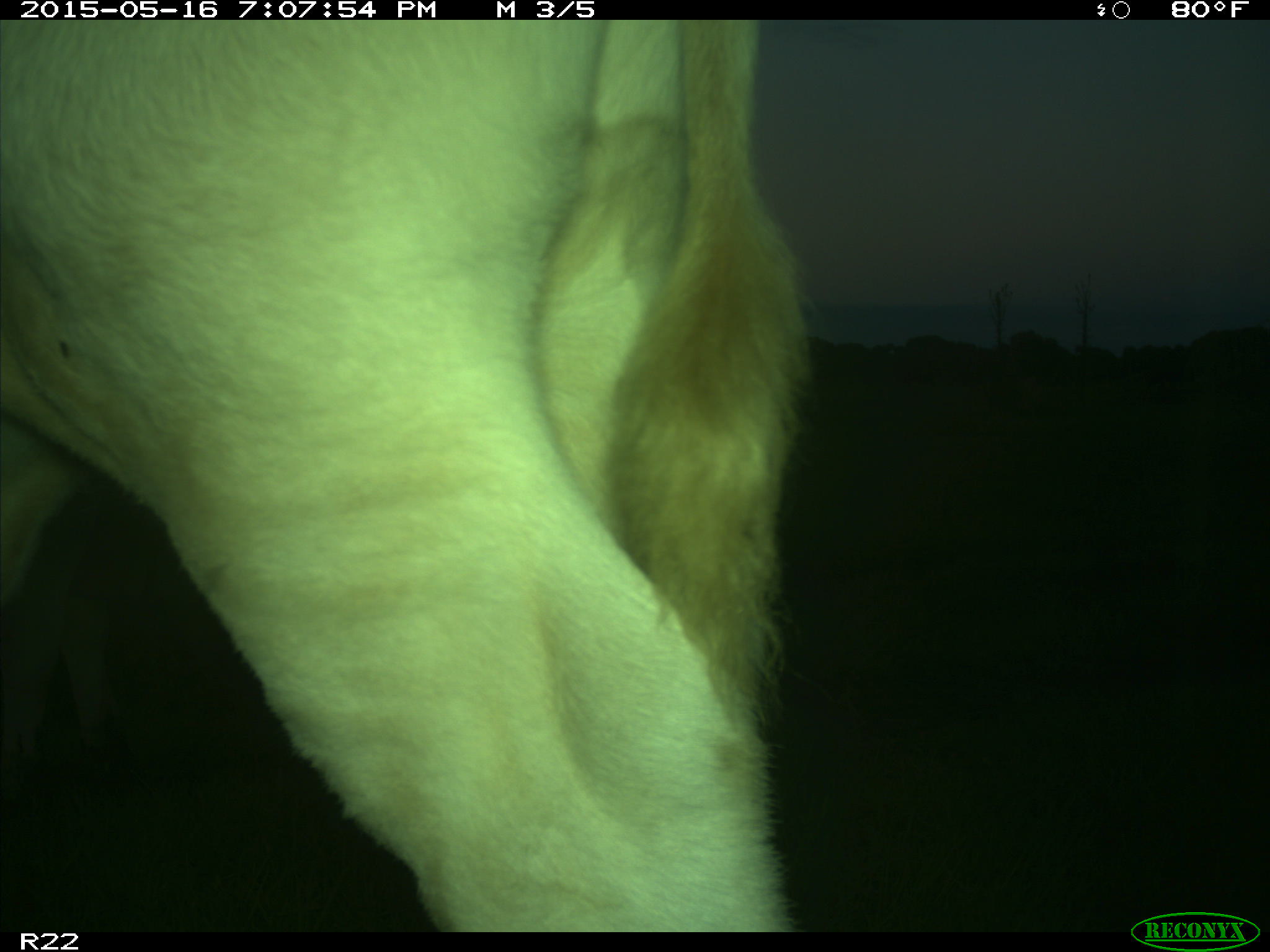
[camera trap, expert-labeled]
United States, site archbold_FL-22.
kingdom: Animalia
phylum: Chordata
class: Mammalia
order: Artiodactyla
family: Bovidae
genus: Bos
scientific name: Bos taurus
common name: domestic cow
Bos taurus (domestic cow).